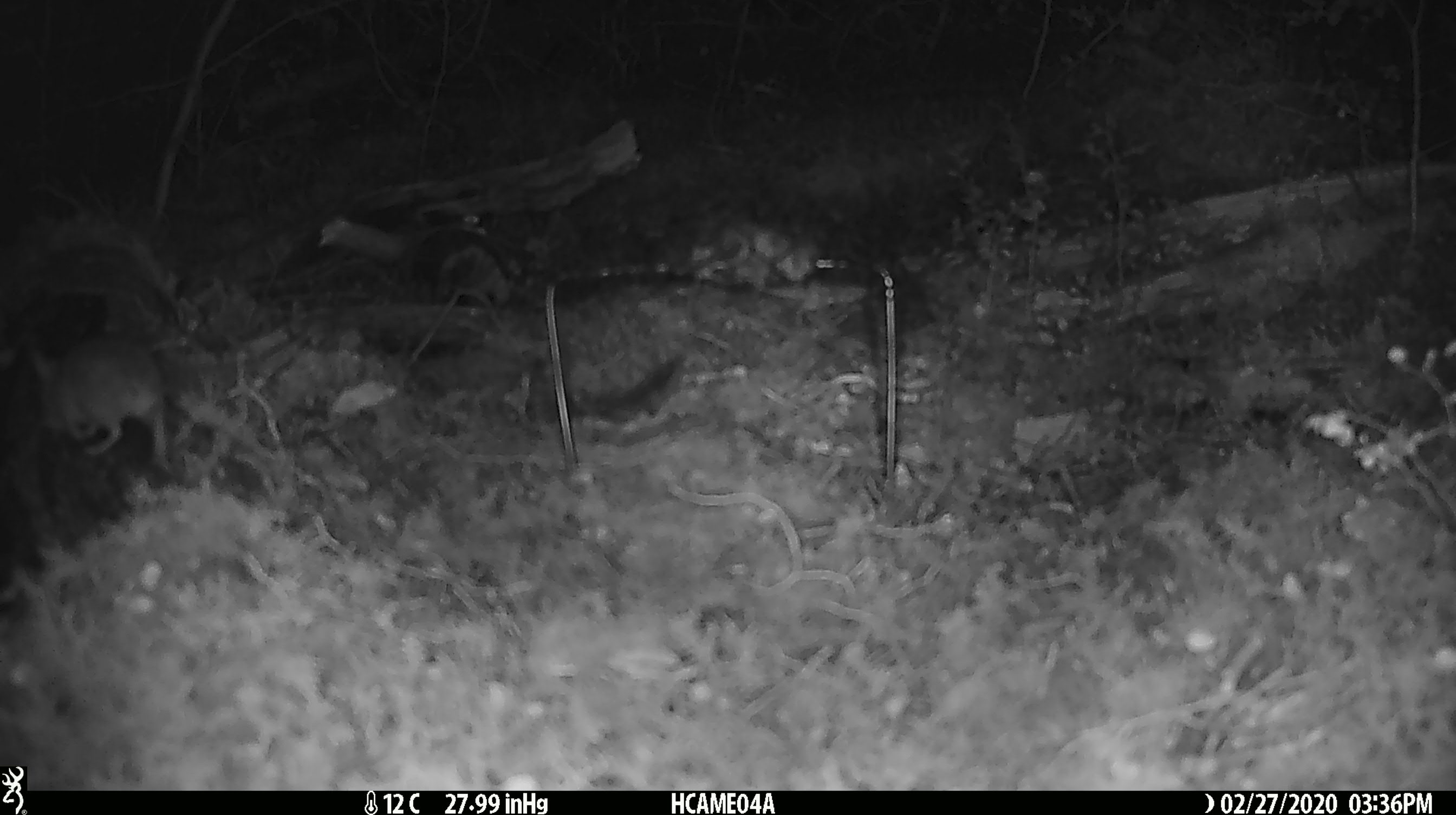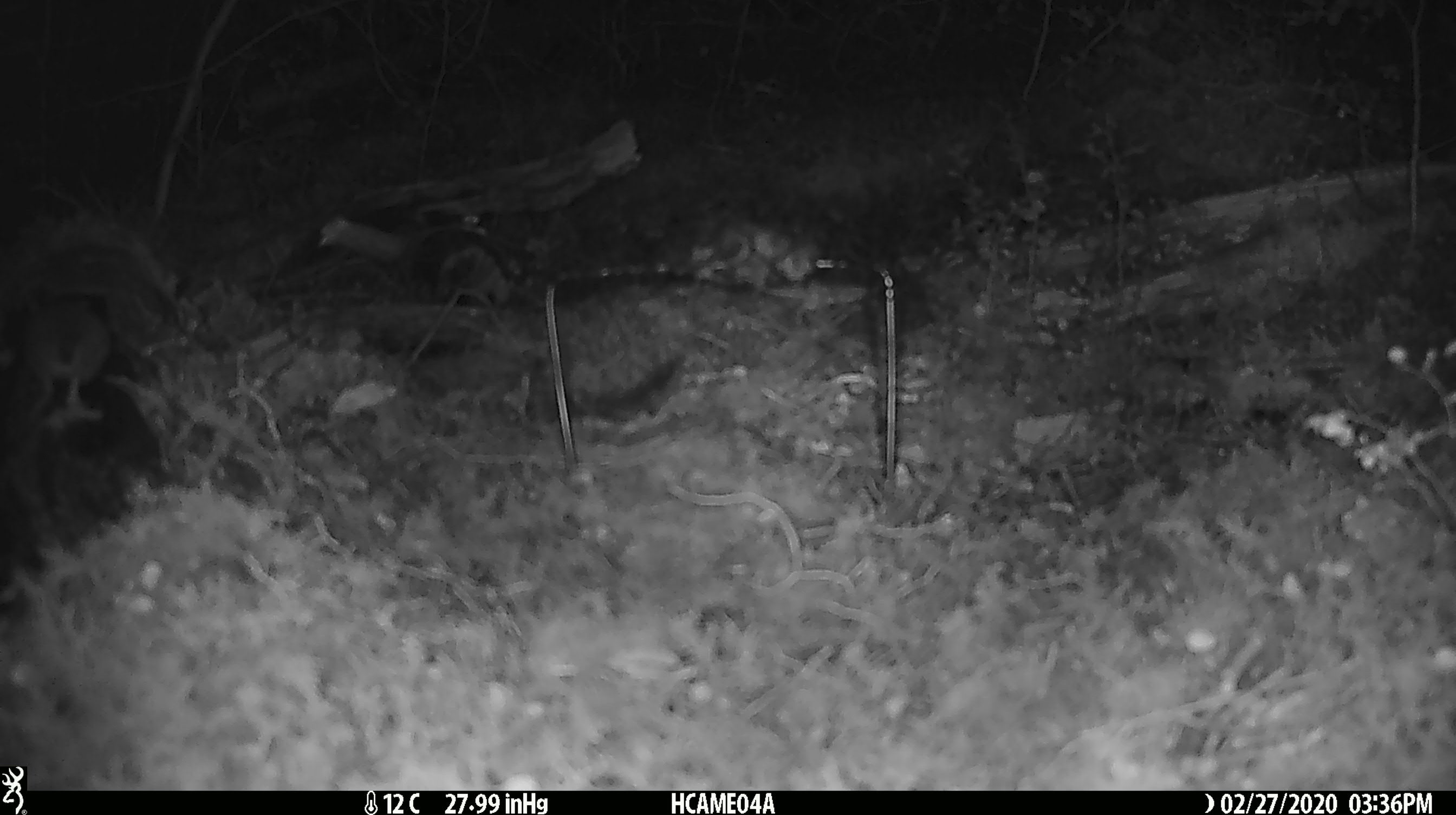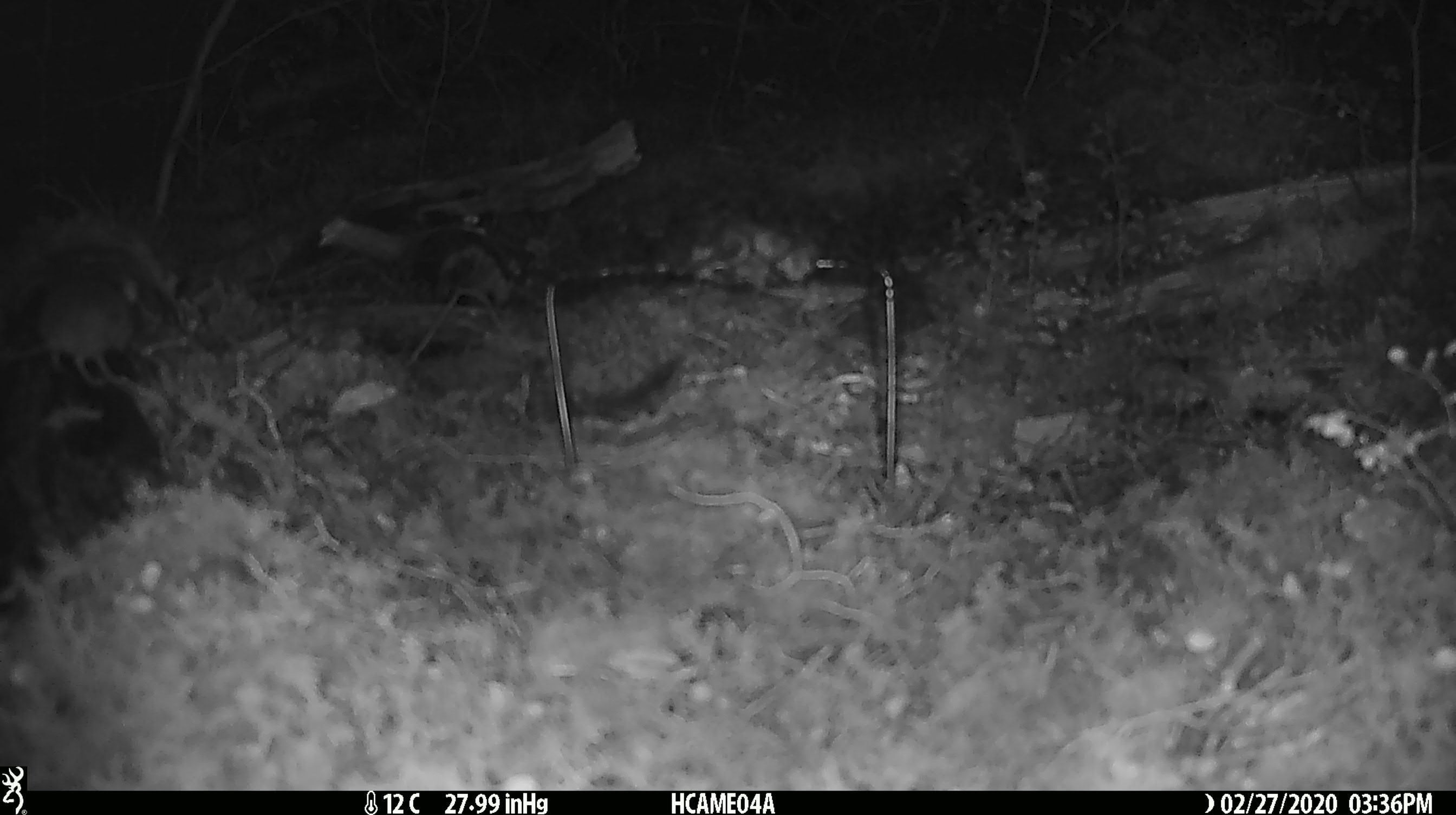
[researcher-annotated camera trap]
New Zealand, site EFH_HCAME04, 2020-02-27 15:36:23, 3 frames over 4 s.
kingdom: Animalia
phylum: Chordata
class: Mammalia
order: Rodentia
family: Muridae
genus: Mus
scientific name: Mus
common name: mouse